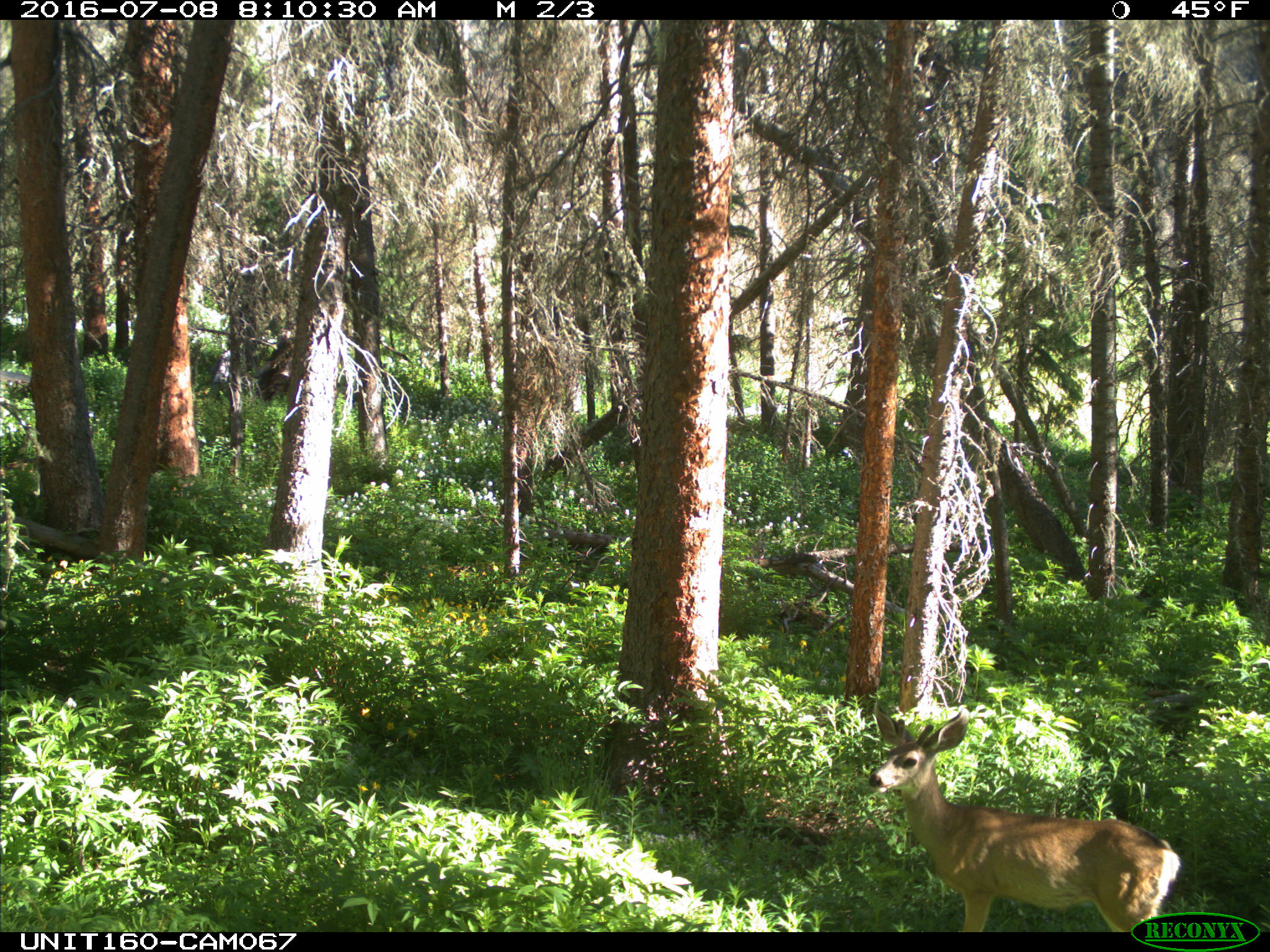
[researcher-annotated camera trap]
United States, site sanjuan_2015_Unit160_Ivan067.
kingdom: Animalia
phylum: Chordata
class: Mammalia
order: Artiodactyla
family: Cervidae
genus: Odocoileus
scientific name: Odocoileus hemionus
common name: mule deer